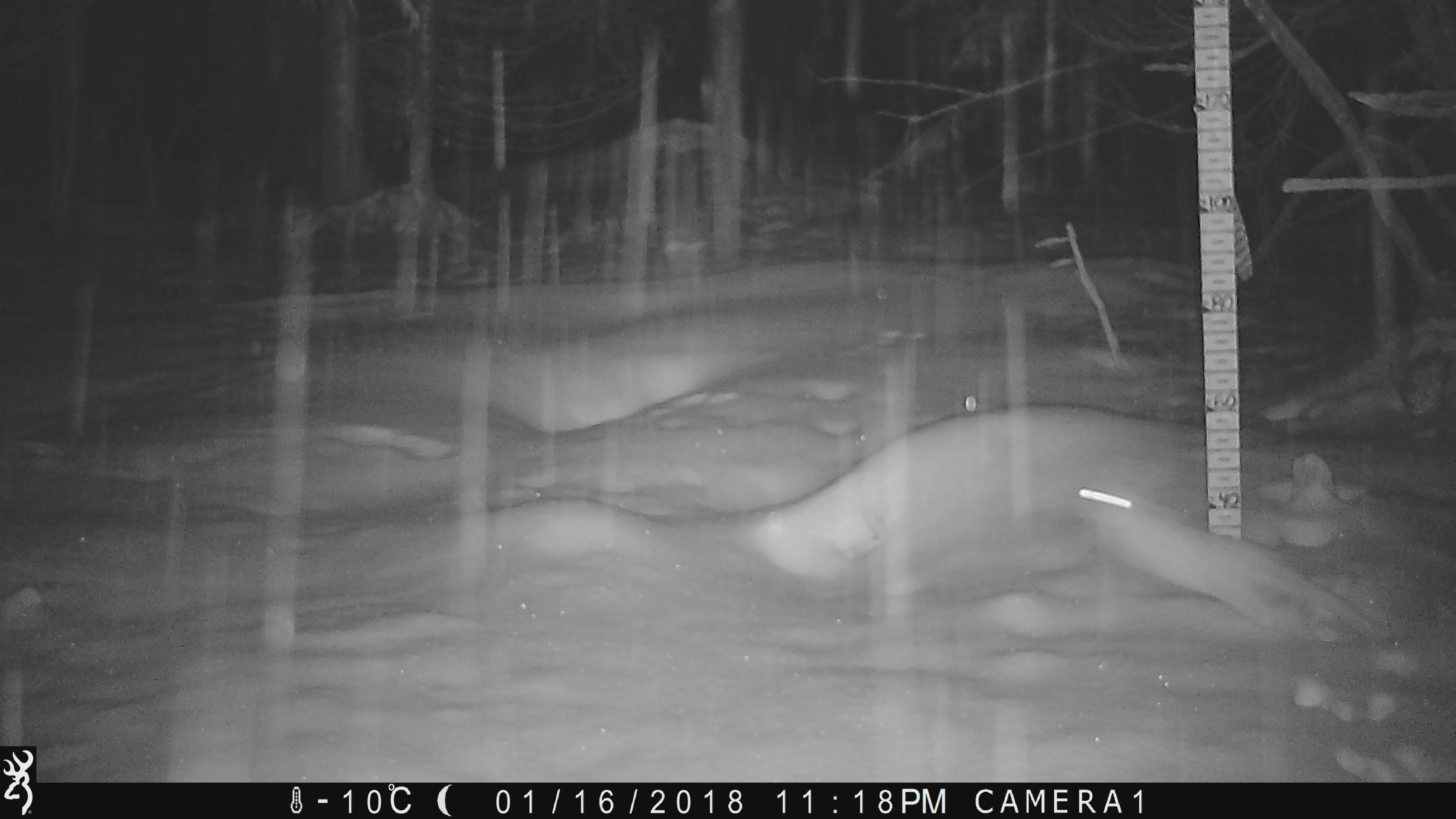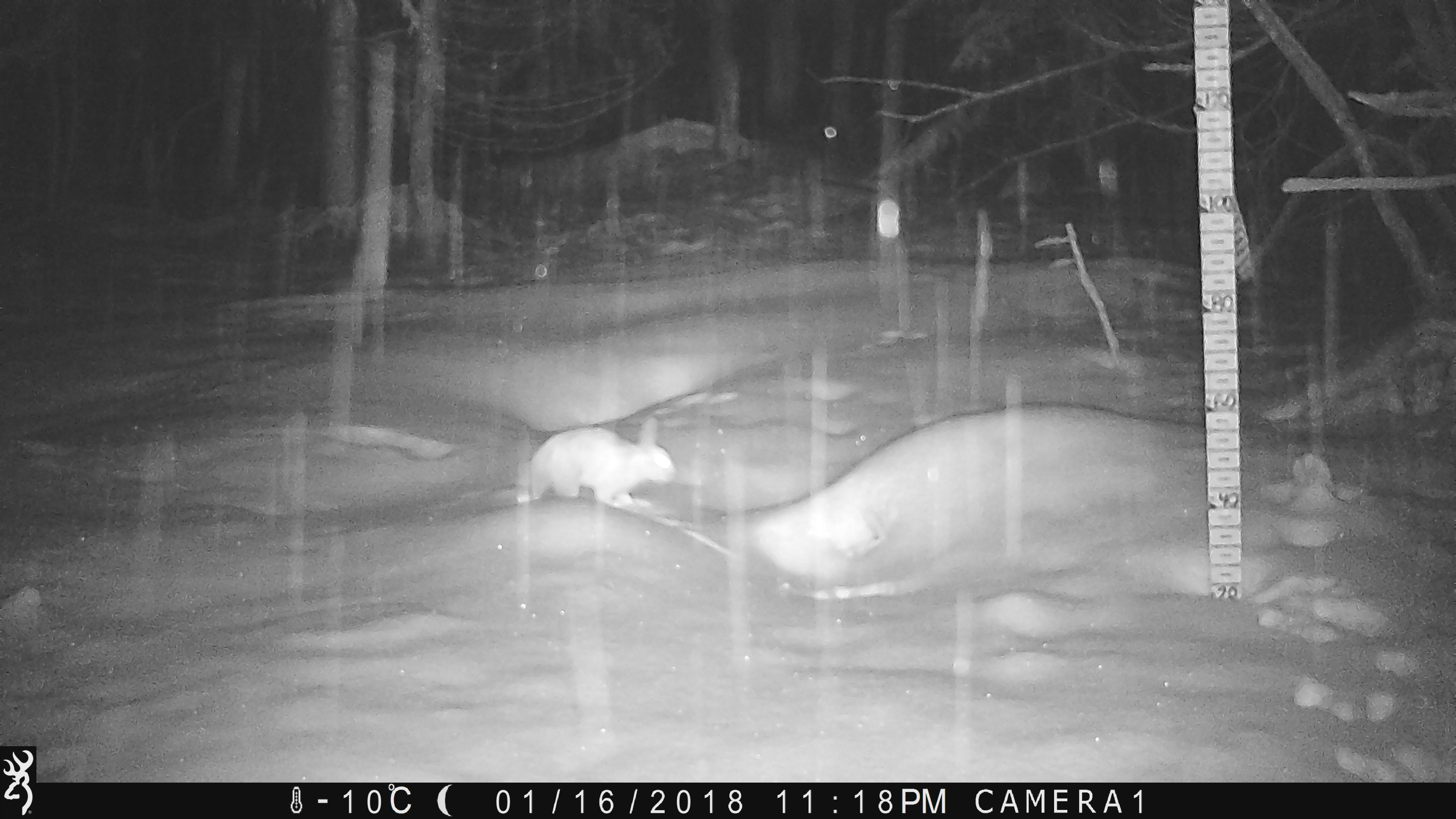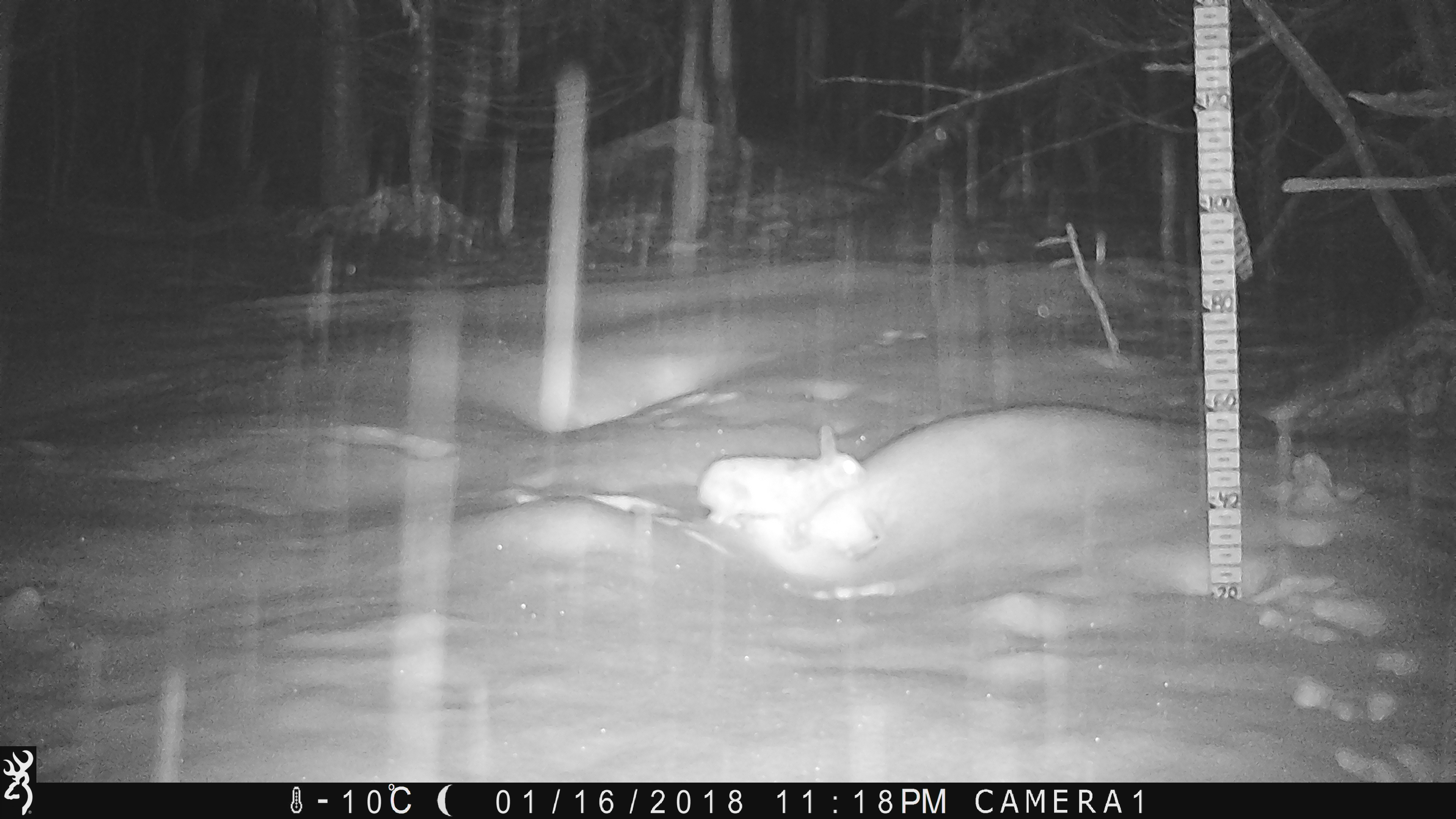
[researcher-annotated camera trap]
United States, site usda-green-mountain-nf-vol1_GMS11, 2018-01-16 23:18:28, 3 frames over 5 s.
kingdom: Animalia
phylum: Chordata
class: Mammalia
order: Lagomorpha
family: Leporidae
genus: Lepus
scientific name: Lepus americanus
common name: snowshoe hare